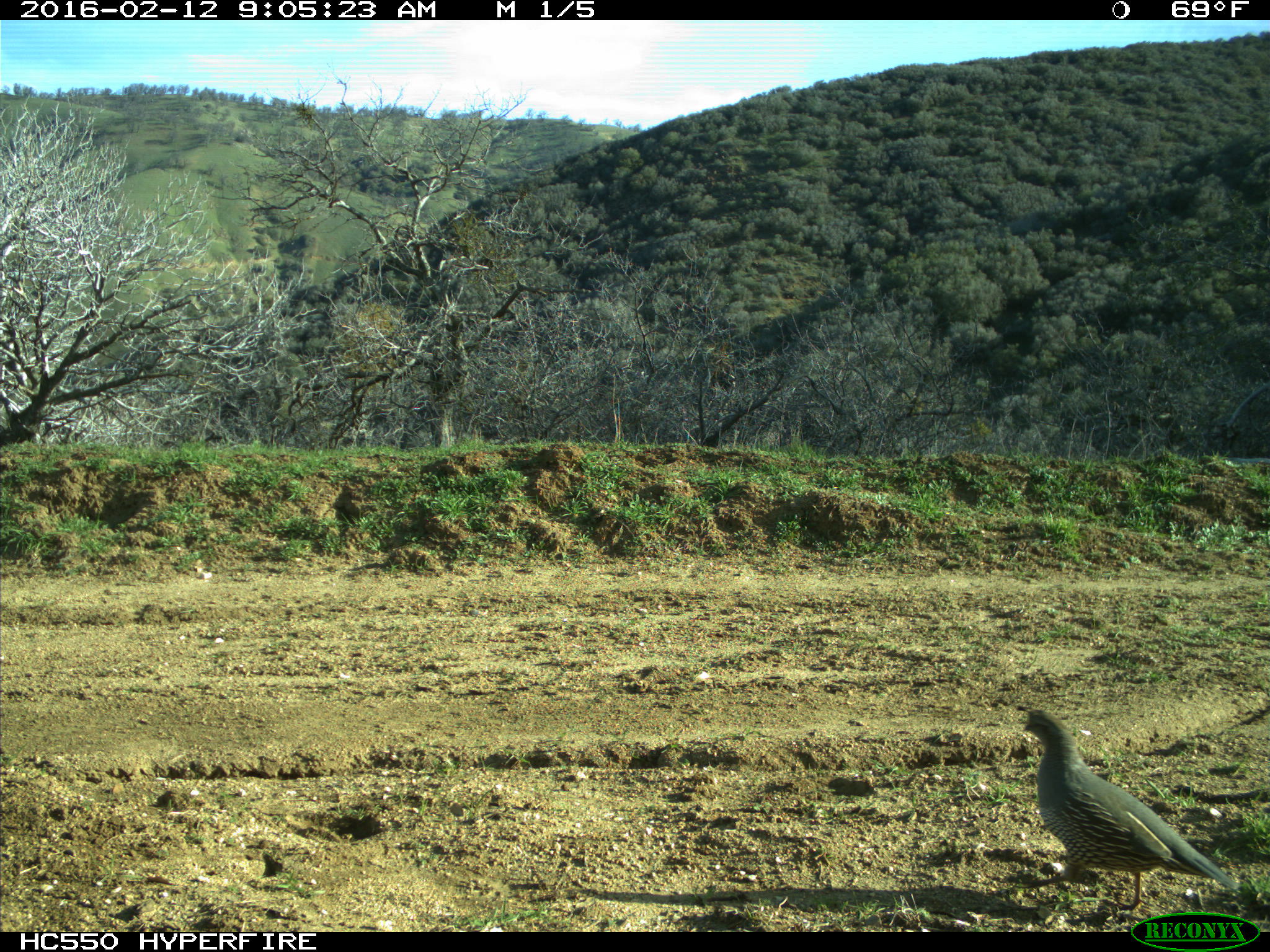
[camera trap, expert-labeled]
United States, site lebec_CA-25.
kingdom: Animalia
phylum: Chordata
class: Aves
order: Galliformes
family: Odontophoridae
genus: Callipepla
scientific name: Callipepla californica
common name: california quail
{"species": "Callipepla californica (california quail)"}